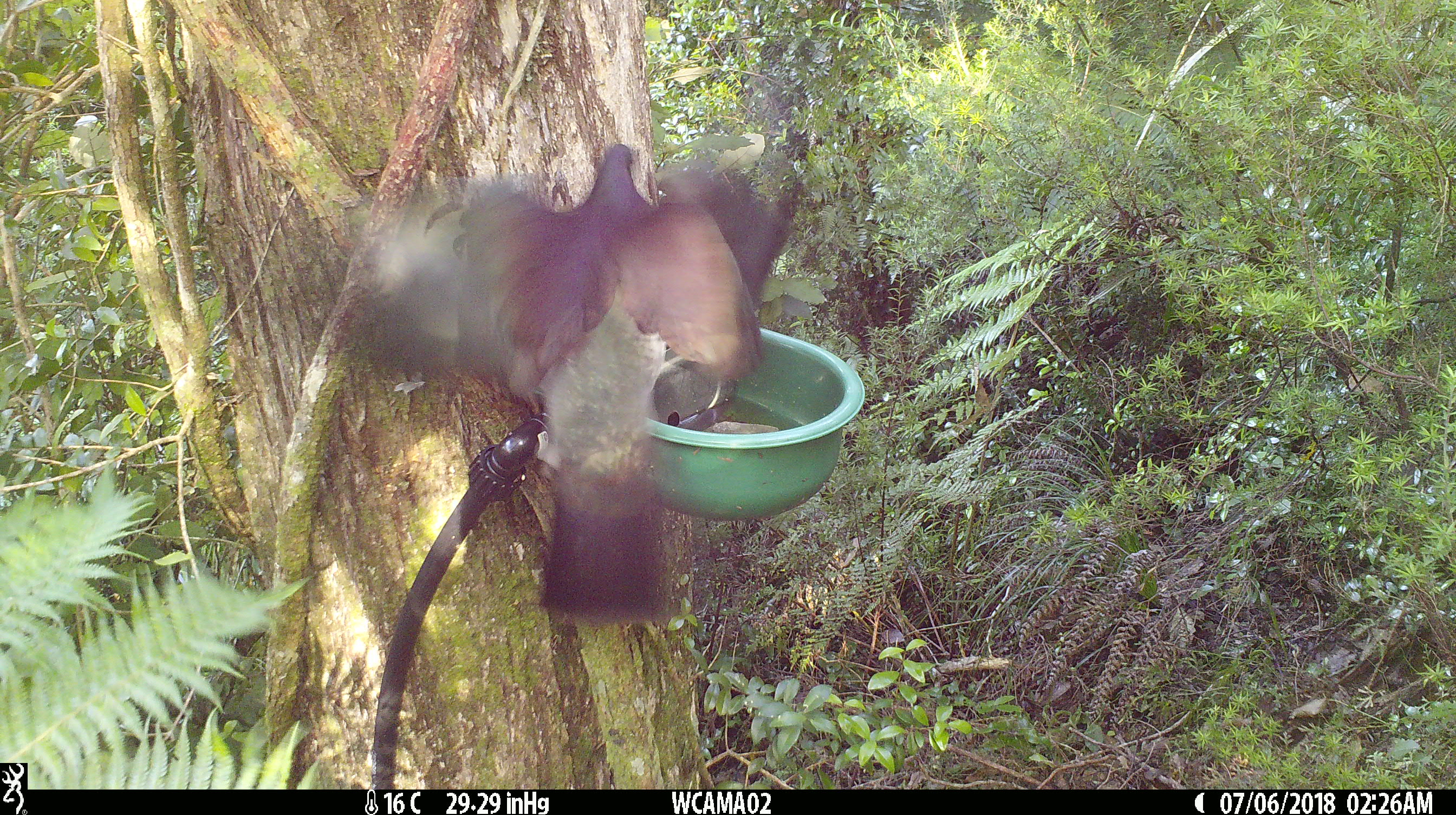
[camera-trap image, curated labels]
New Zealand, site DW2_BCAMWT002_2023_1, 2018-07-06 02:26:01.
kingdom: Animalia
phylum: Chordata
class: Aves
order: Columbiformes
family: Columbidae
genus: Hemiphaga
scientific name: Hemiphaga novaeseelandiae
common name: new zealand pigeon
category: kereru